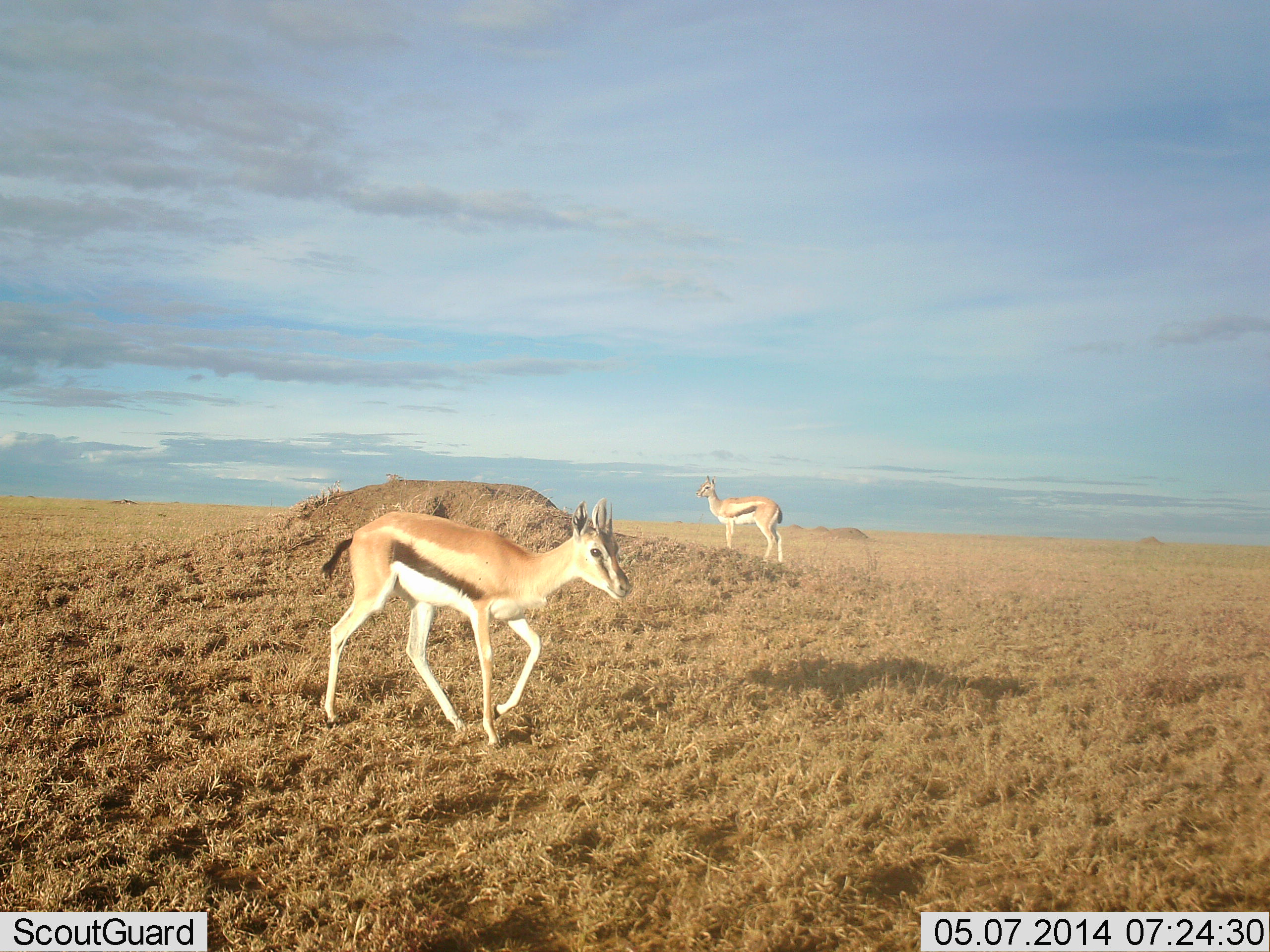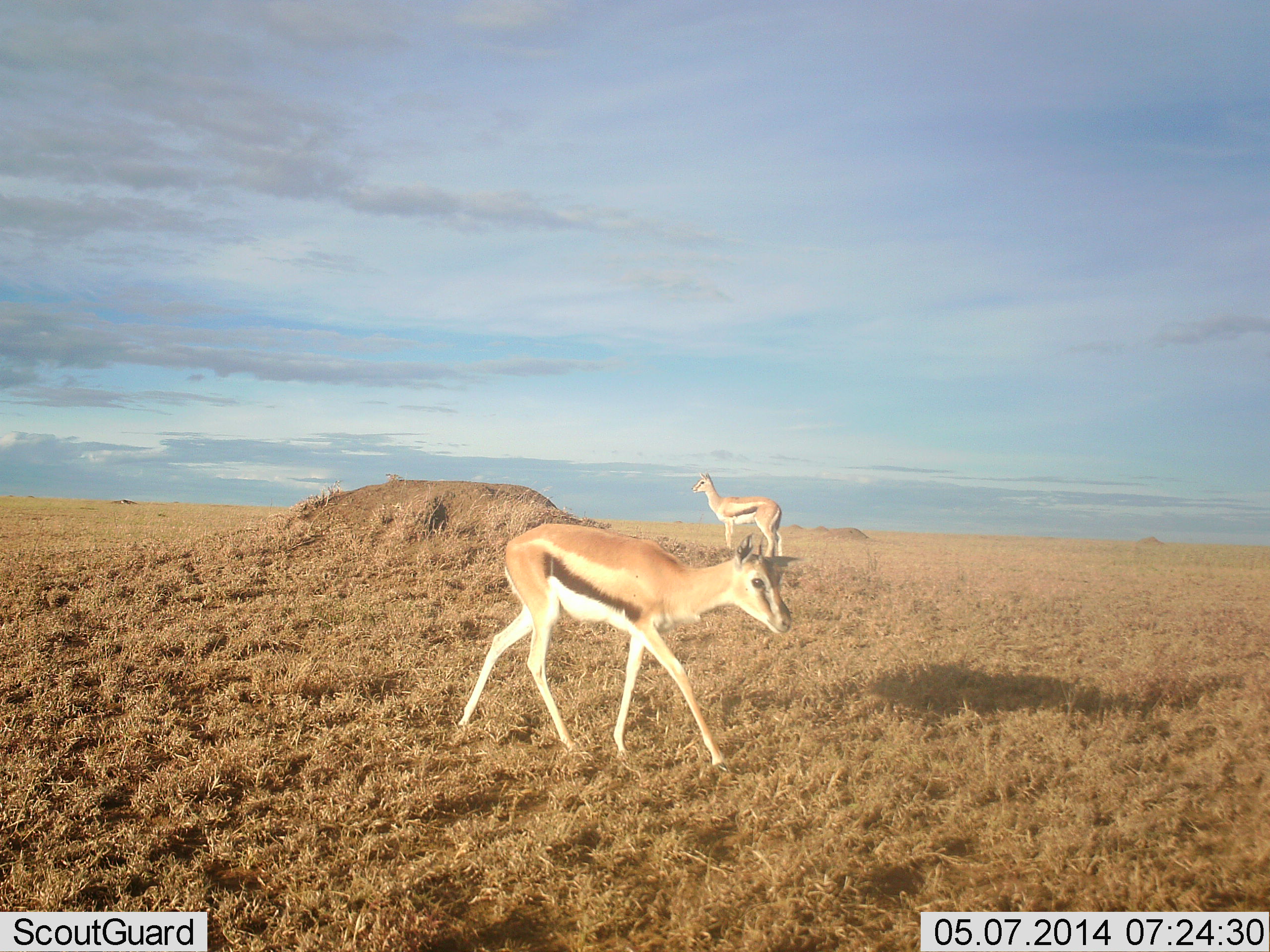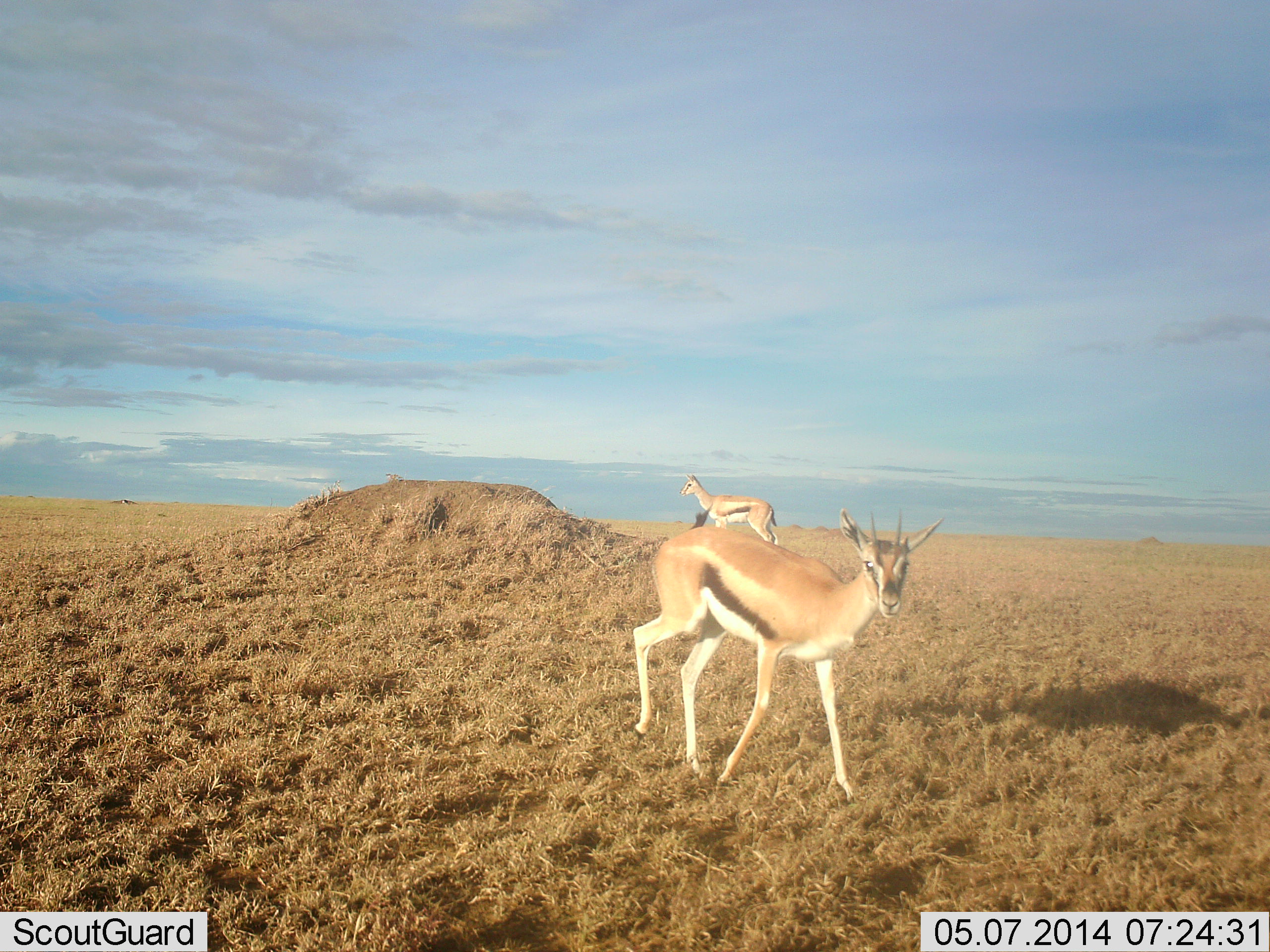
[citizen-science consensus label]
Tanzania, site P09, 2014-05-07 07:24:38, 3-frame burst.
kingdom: Animalia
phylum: Chordata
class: Mammalia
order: Artiodactyla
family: Bovidae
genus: Eudorcas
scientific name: Eudorcas thomsonii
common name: thomson's gazelle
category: gazellethomsons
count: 2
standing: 90%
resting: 0%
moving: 100%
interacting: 0%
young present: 0%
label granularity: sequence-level